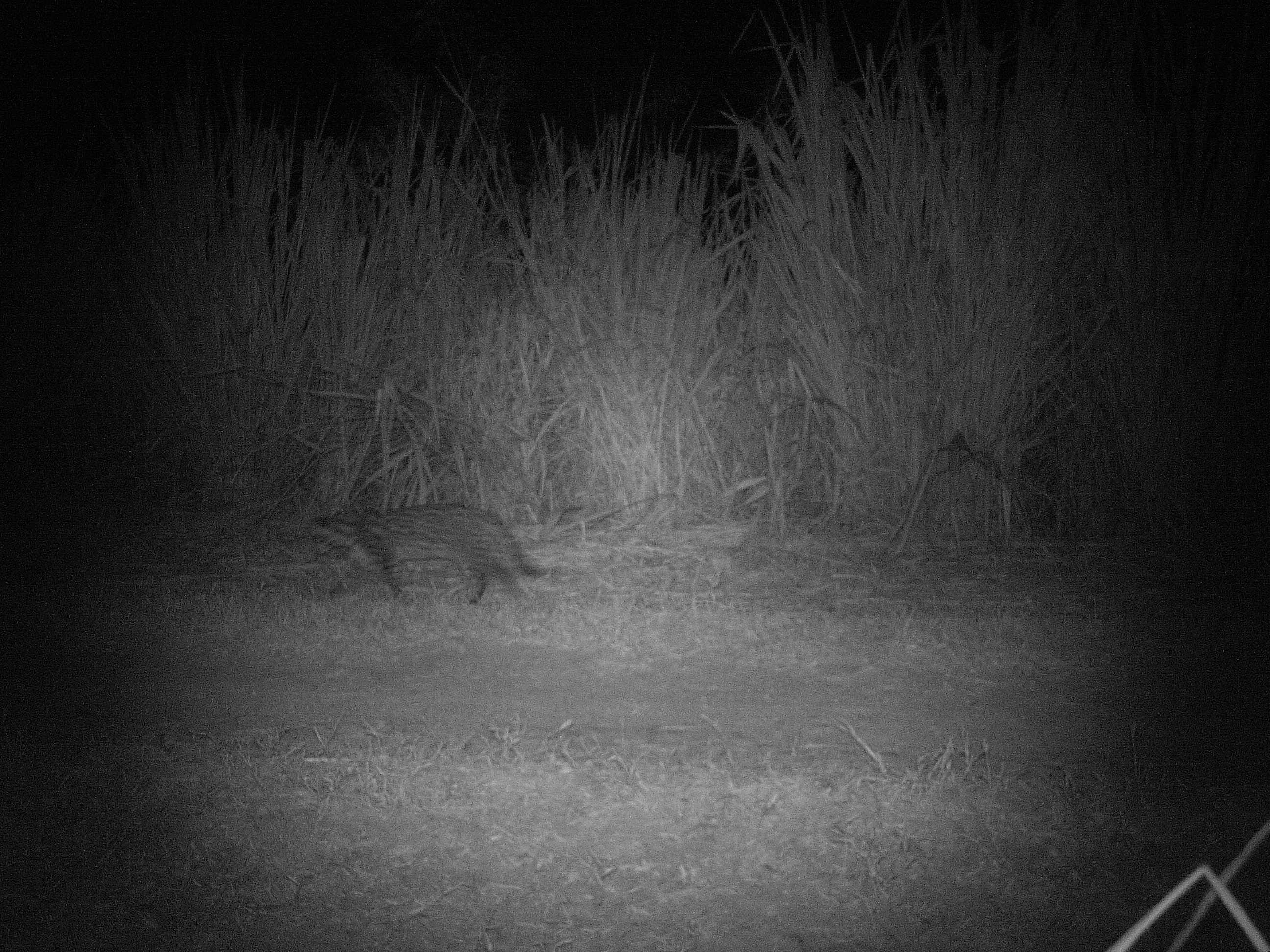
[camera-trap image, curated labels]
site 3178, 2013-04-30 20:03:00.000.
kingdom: Animalia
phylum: Chordata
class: Mammalia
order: Carnivora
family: Felidae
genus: Leopardus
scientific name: Leopardus pardalis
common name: ocelot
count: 1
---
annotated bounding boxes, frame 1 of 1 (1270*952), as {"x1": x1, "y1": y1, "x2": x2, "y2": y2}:
leopardus pardalis: {"x1": 307, "y1": 503, "x2": 548, "y2": 604}